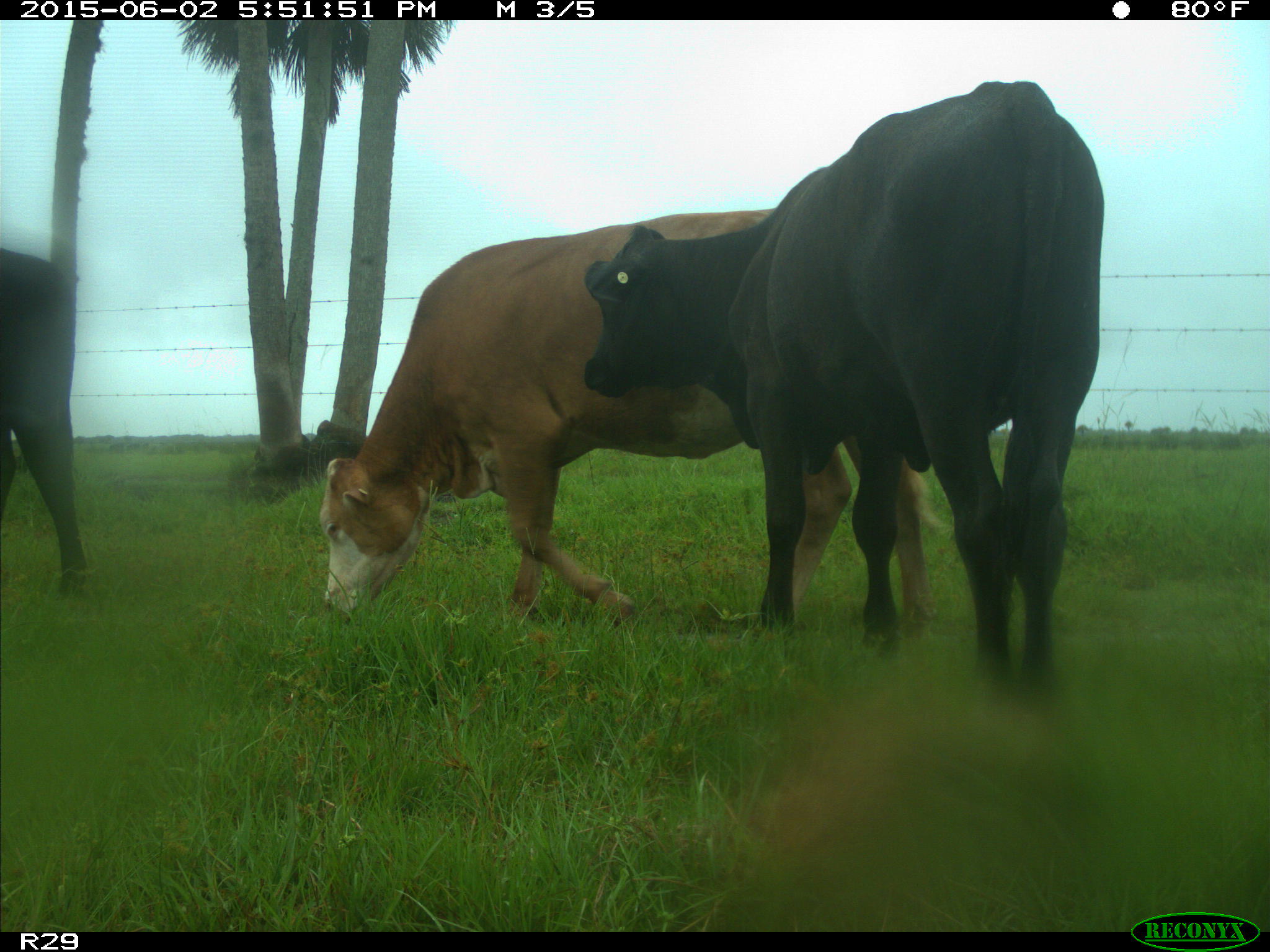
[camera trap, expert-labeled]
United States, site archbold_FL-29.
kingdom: Animalia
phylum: Chordata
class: Mammalia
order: Artiodactyla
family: Bovidae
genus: Bos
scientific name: Bos taurus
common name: domestic cow